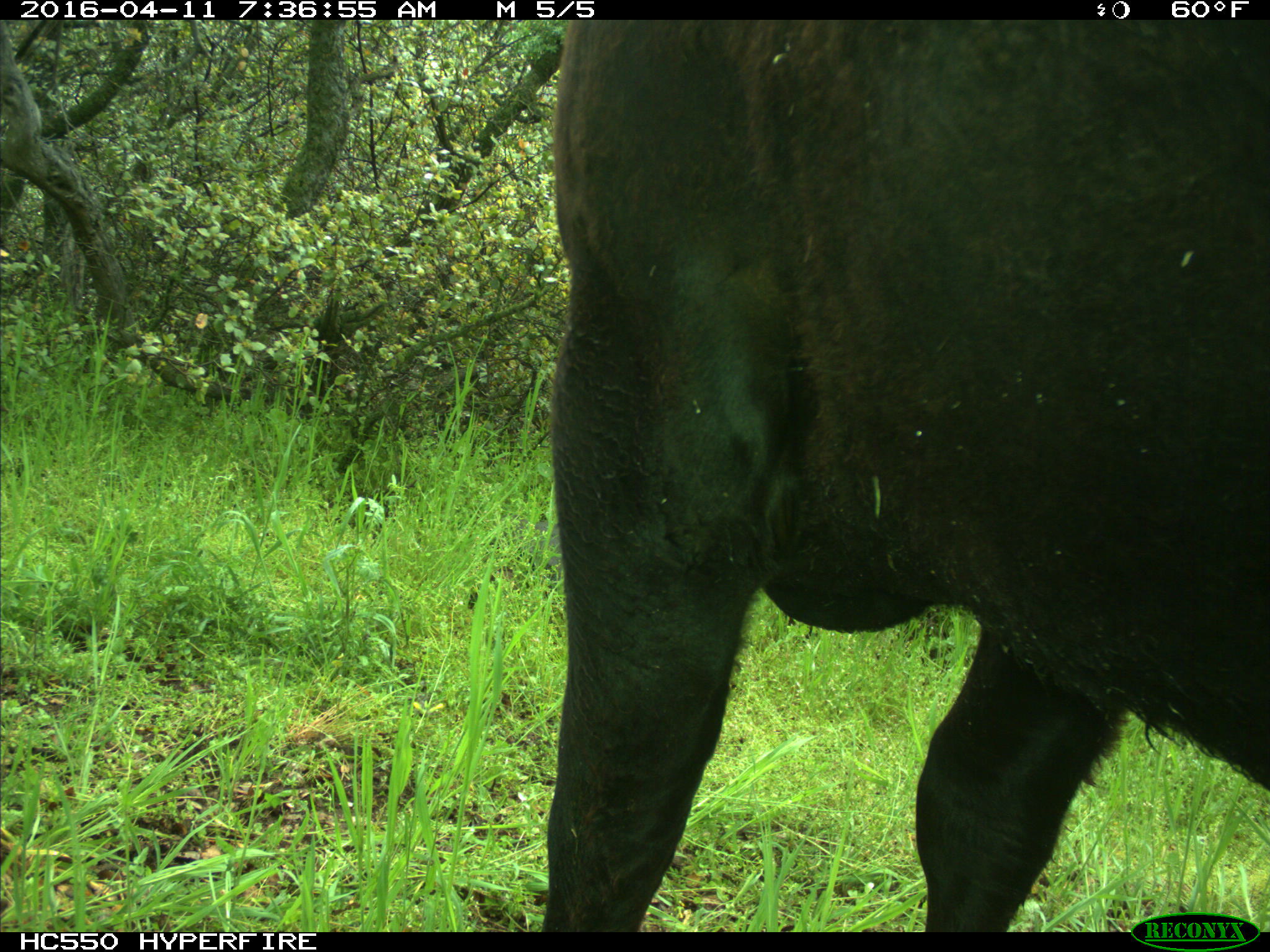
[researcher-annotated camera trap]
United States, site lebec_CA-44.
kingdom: Animalia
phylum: Chordata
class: Mammalia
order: Artiodactyla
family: Bovidae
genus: Bos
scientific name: Bos taurus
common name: domestic cow